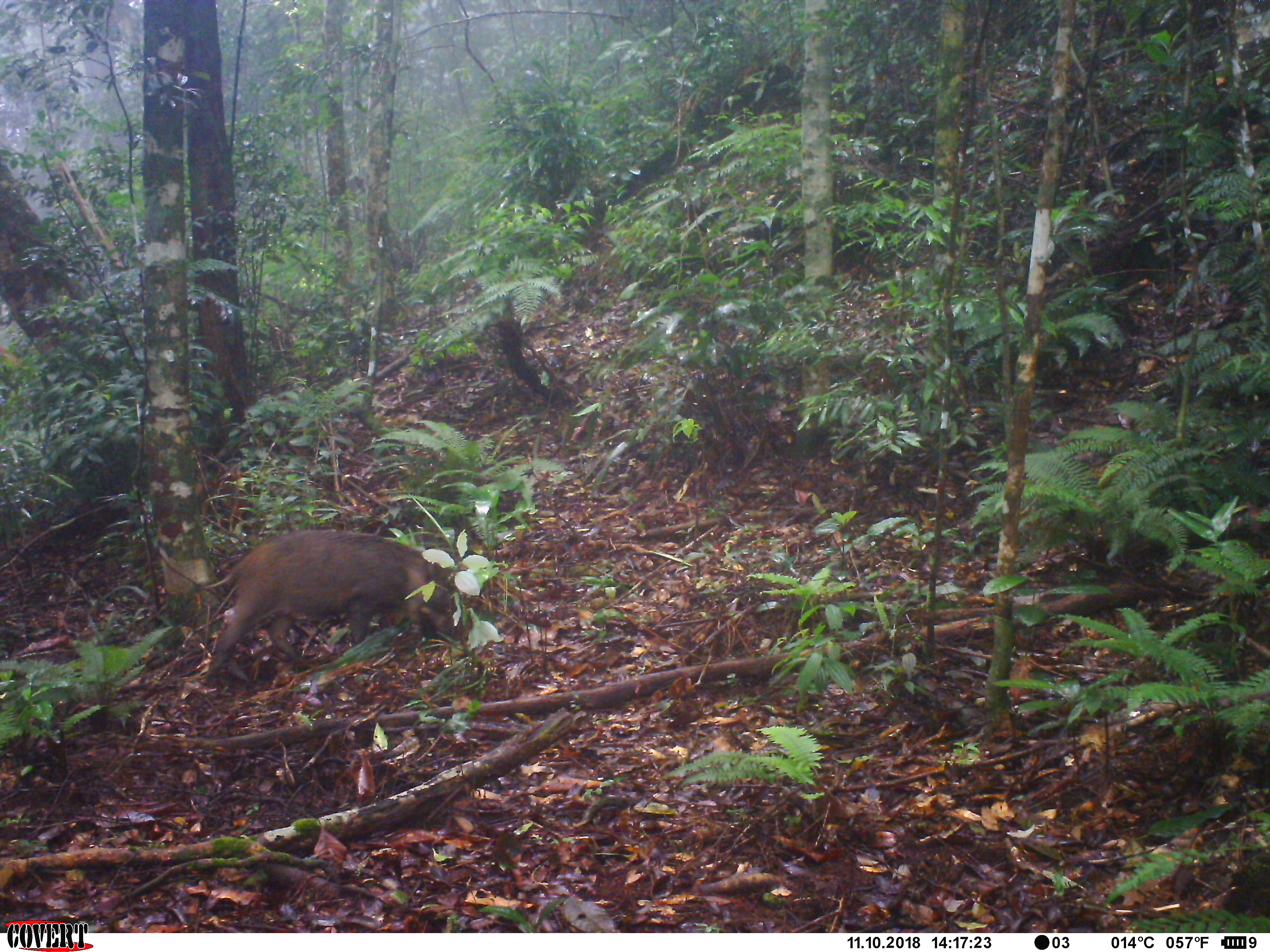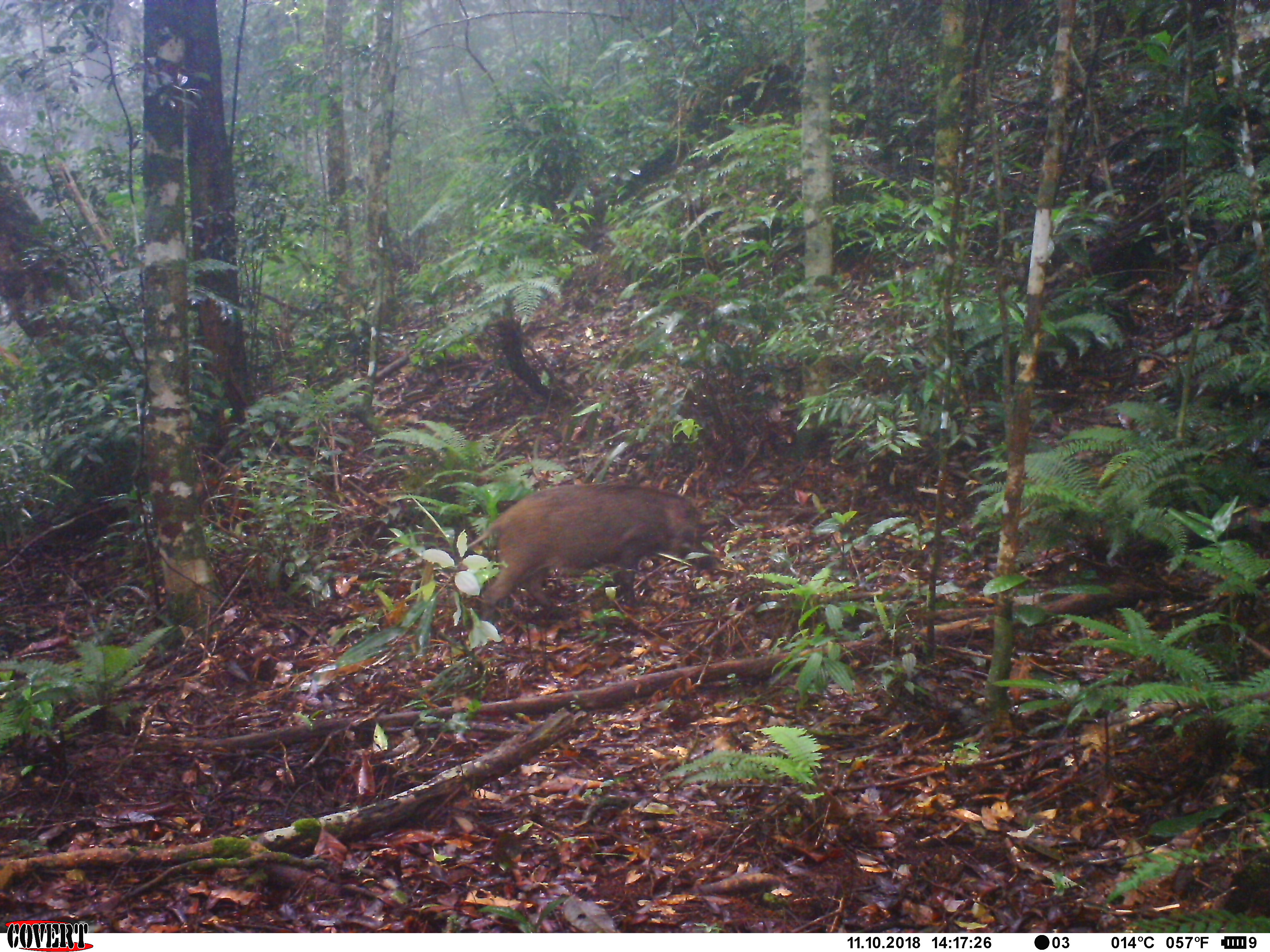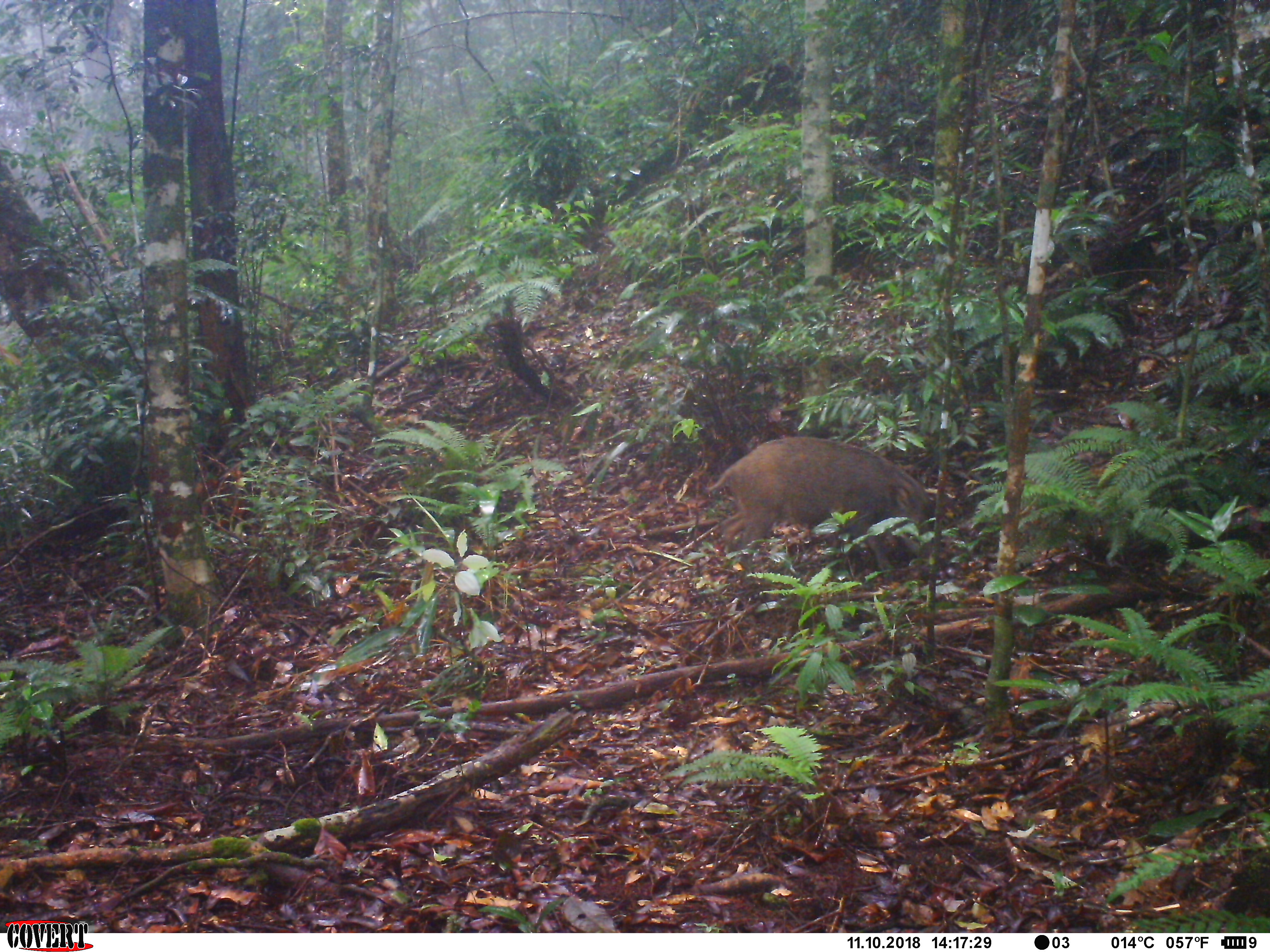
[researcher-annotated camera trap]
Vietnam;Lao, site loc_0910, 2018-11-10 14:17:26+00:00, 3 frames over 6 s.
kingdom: Animalia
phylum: Chordata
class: Mammalia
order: Artiodactyla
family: Suidae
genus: Sus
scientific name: Sus scrofa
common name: eurasian wild pig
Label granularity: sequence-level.